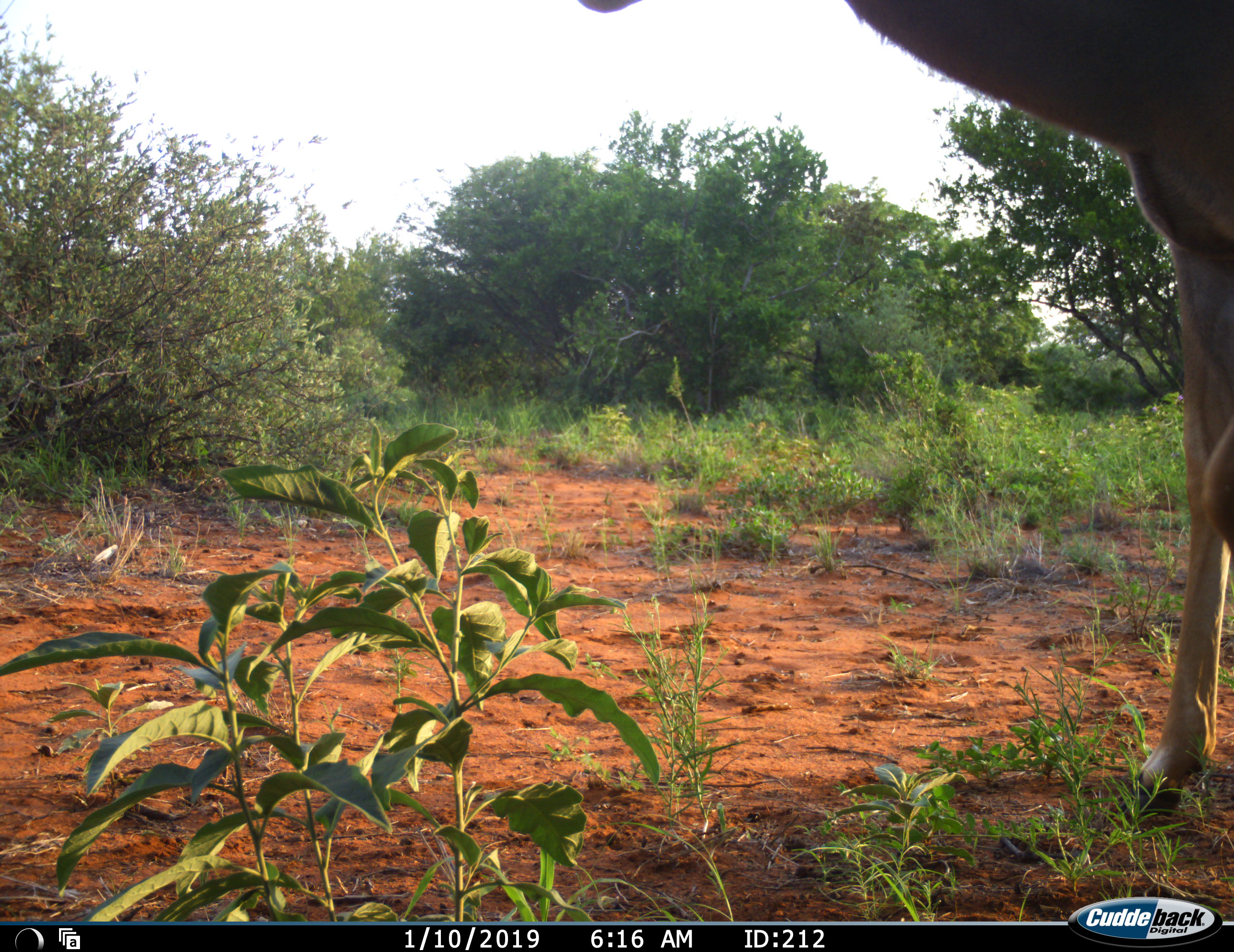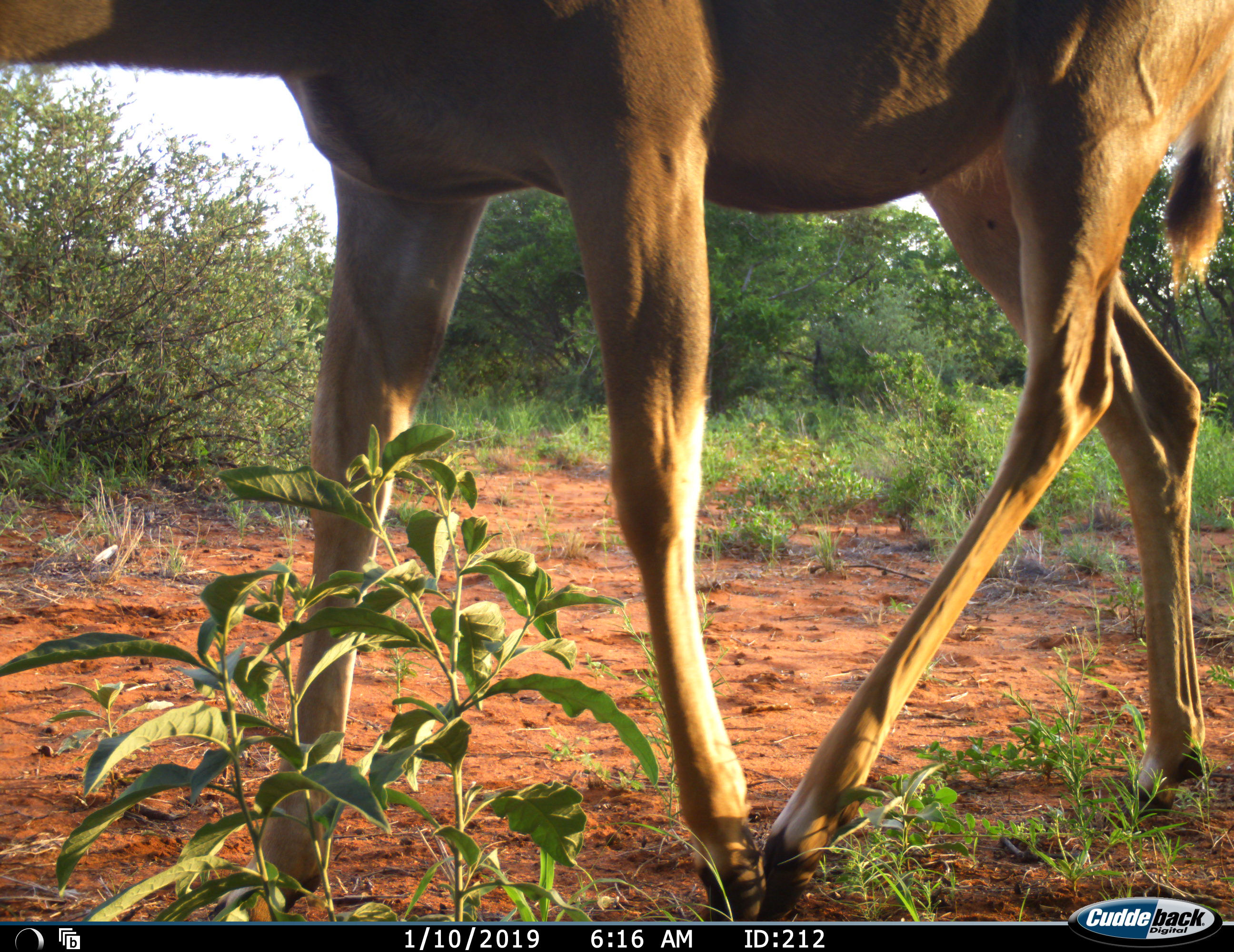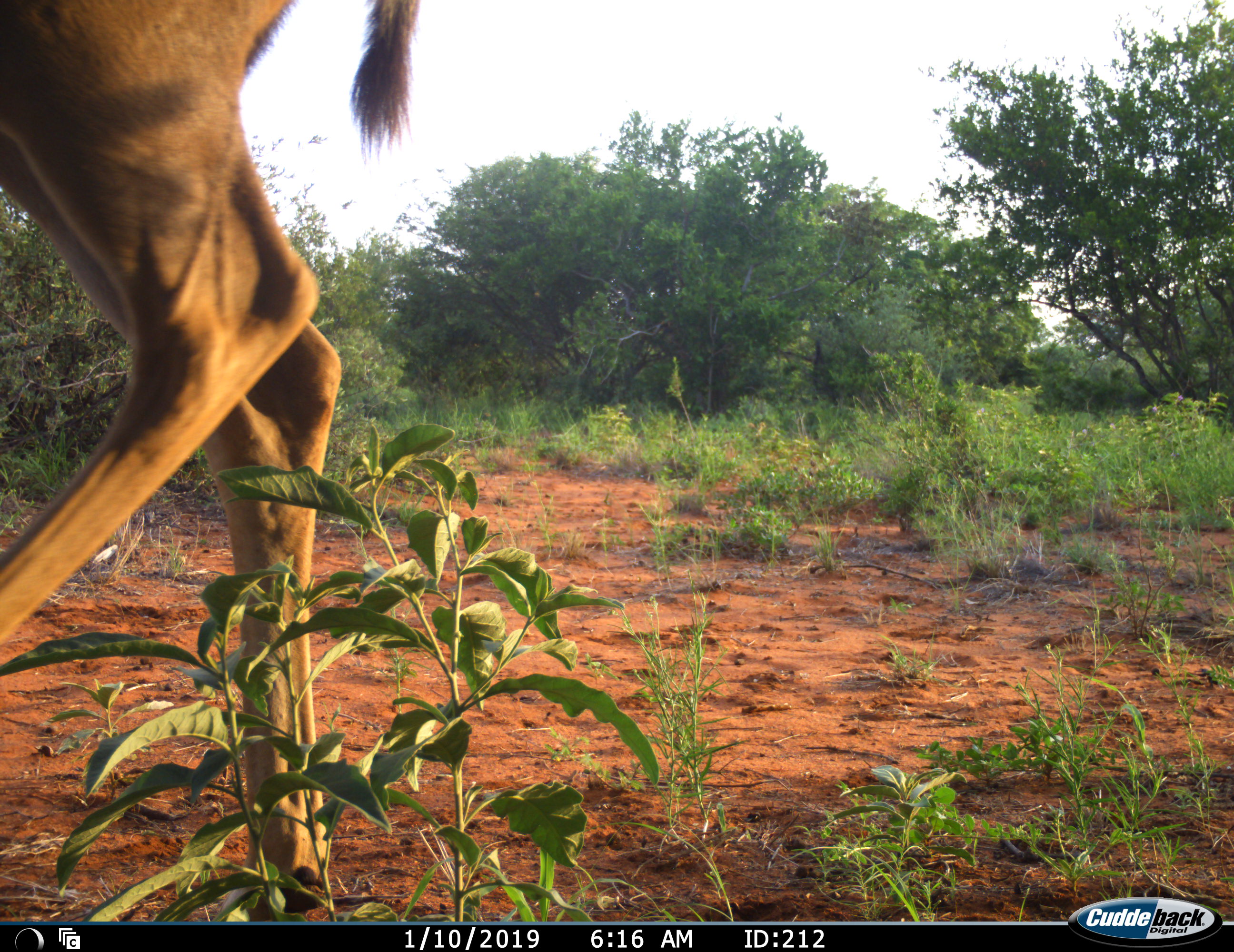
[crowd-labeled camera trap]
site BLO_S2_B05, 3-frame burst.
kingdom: Animalia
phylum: Chordata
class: Mammalia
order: Artiodactyla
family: Bovidae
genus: Aepyceros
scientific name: Aepyceros melampus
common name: impala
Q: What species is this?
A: Impala (Aepyceros melampus).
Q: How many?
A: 1.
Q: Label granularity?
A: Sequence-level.